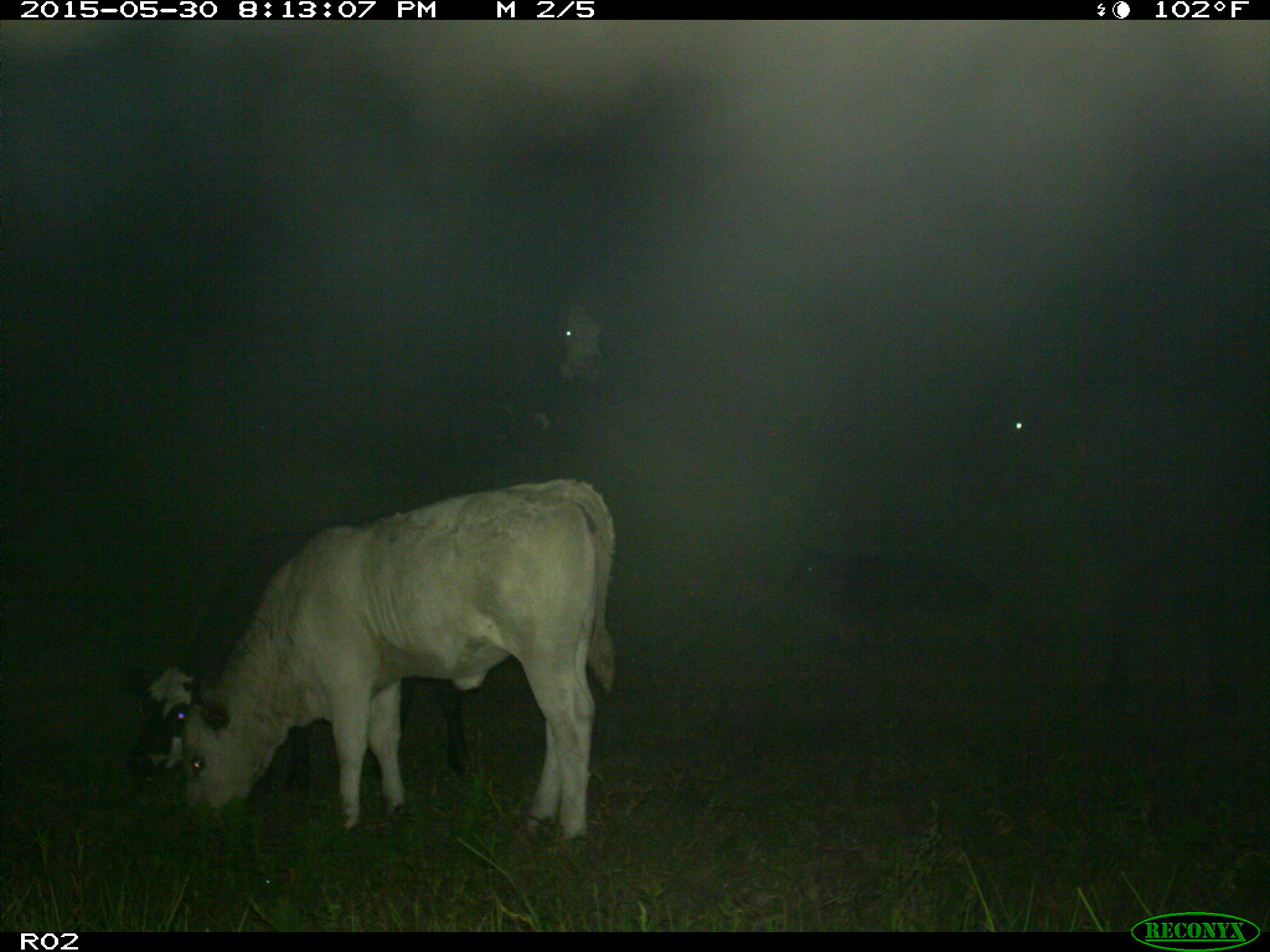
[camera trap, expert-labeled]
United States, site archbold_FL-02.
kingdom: Animalia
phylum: Chordata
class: Mammalia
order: Artiodactyla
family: Bovidae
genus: Bos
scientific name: Bos taurus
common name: domestic cow